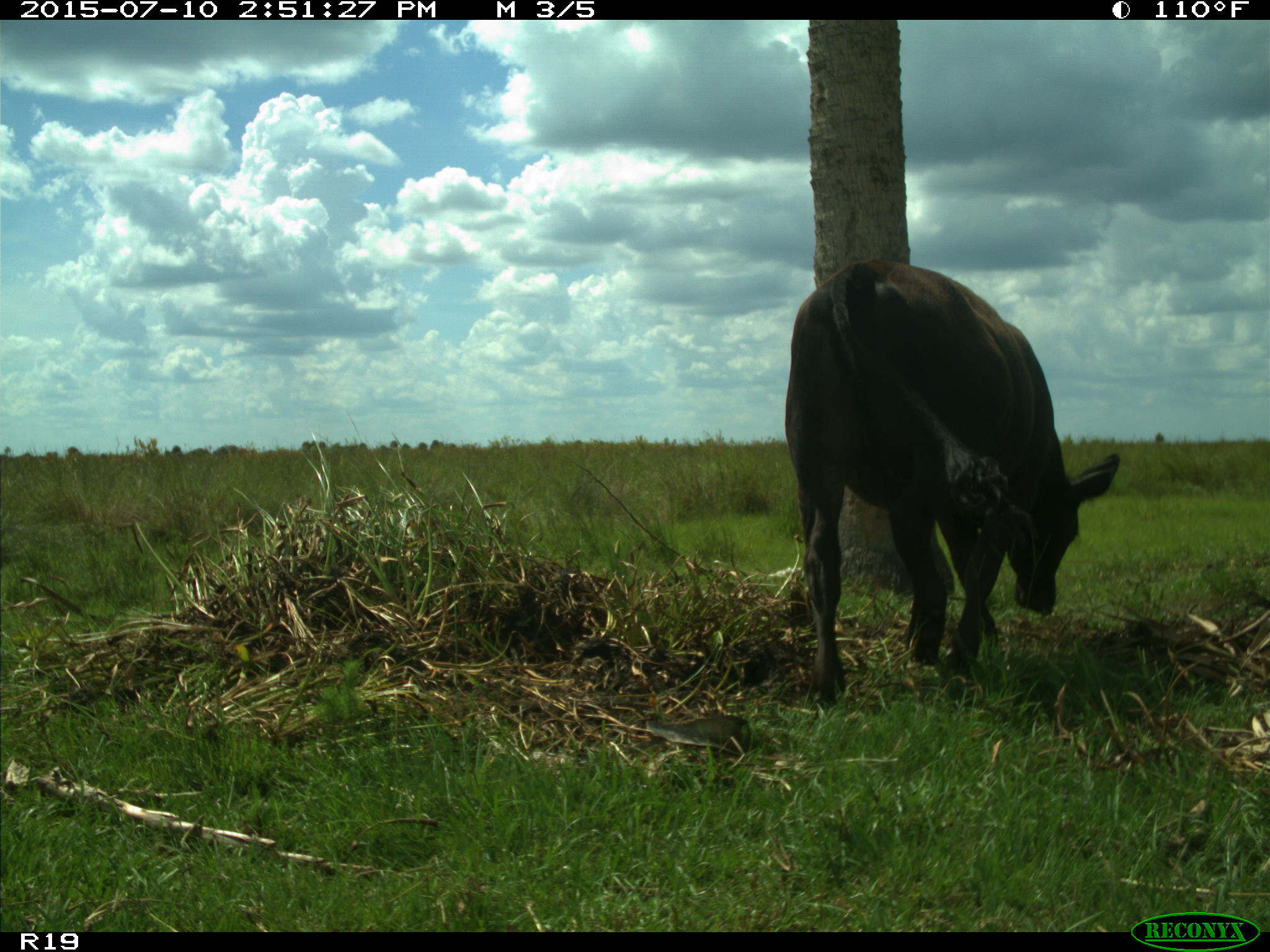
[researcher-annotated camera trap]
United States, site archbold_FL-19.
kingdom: Animalia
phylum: Chordata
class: Mammalia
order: Artiodactyla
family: Bovidae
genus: Bos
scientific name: Bos taurus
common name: domestic cow